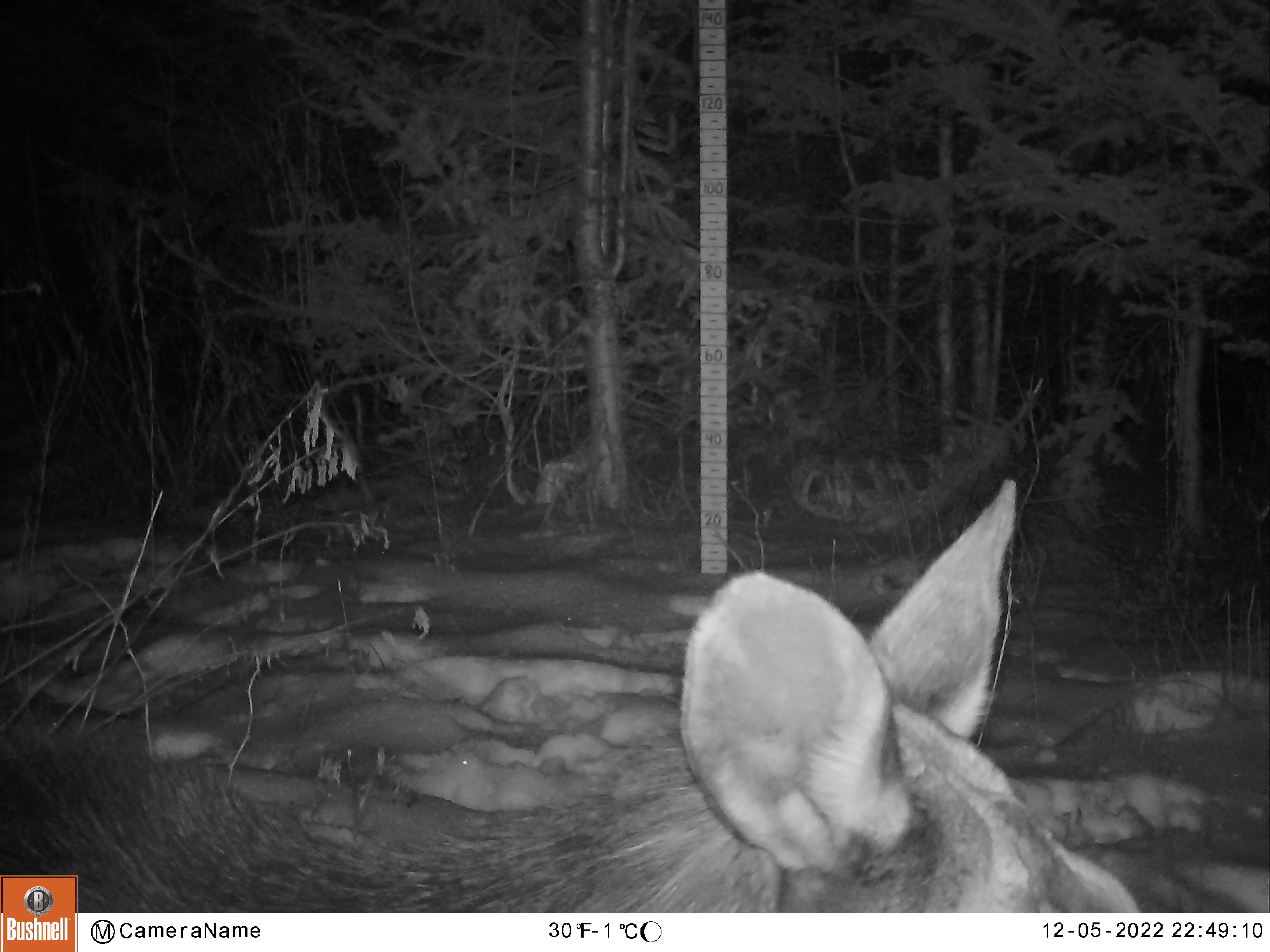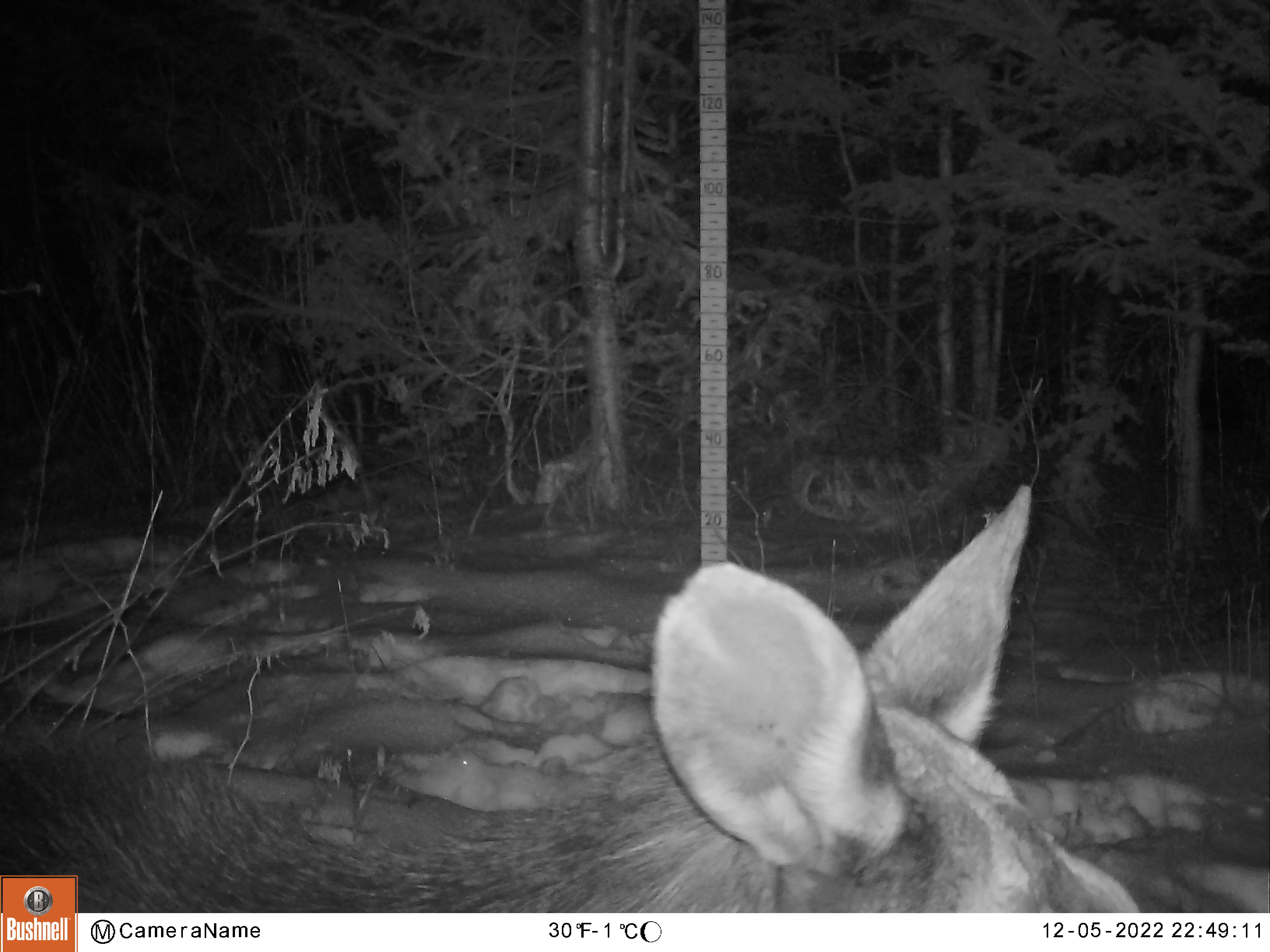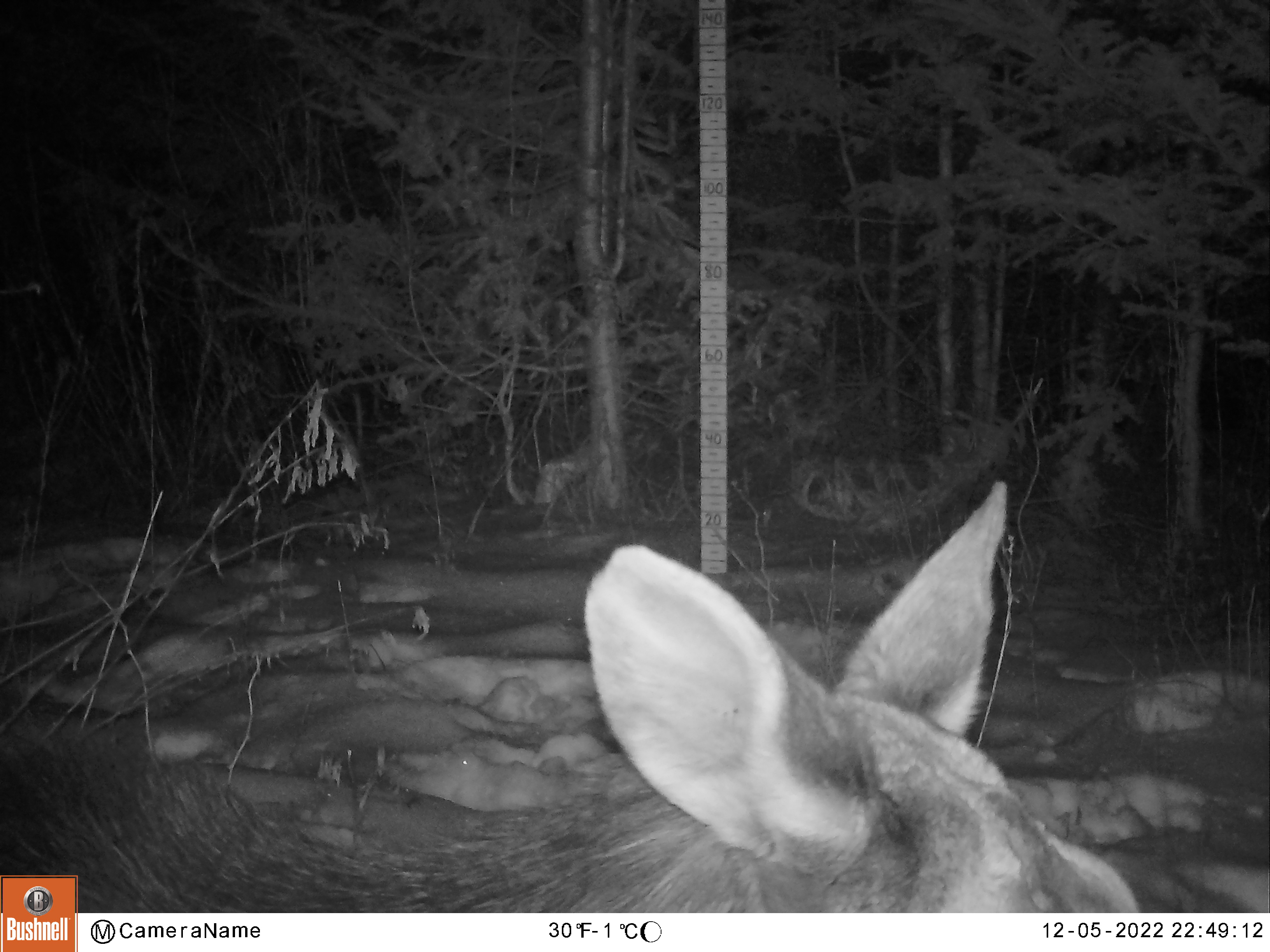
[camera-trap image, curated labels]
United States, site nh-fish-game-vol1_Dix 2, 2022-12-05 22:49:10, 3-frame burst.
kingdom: Animalia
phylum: Chordata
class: Mammalia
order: Artiodactyla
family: Cervidae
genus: Alces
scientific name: Alces alces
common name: moose